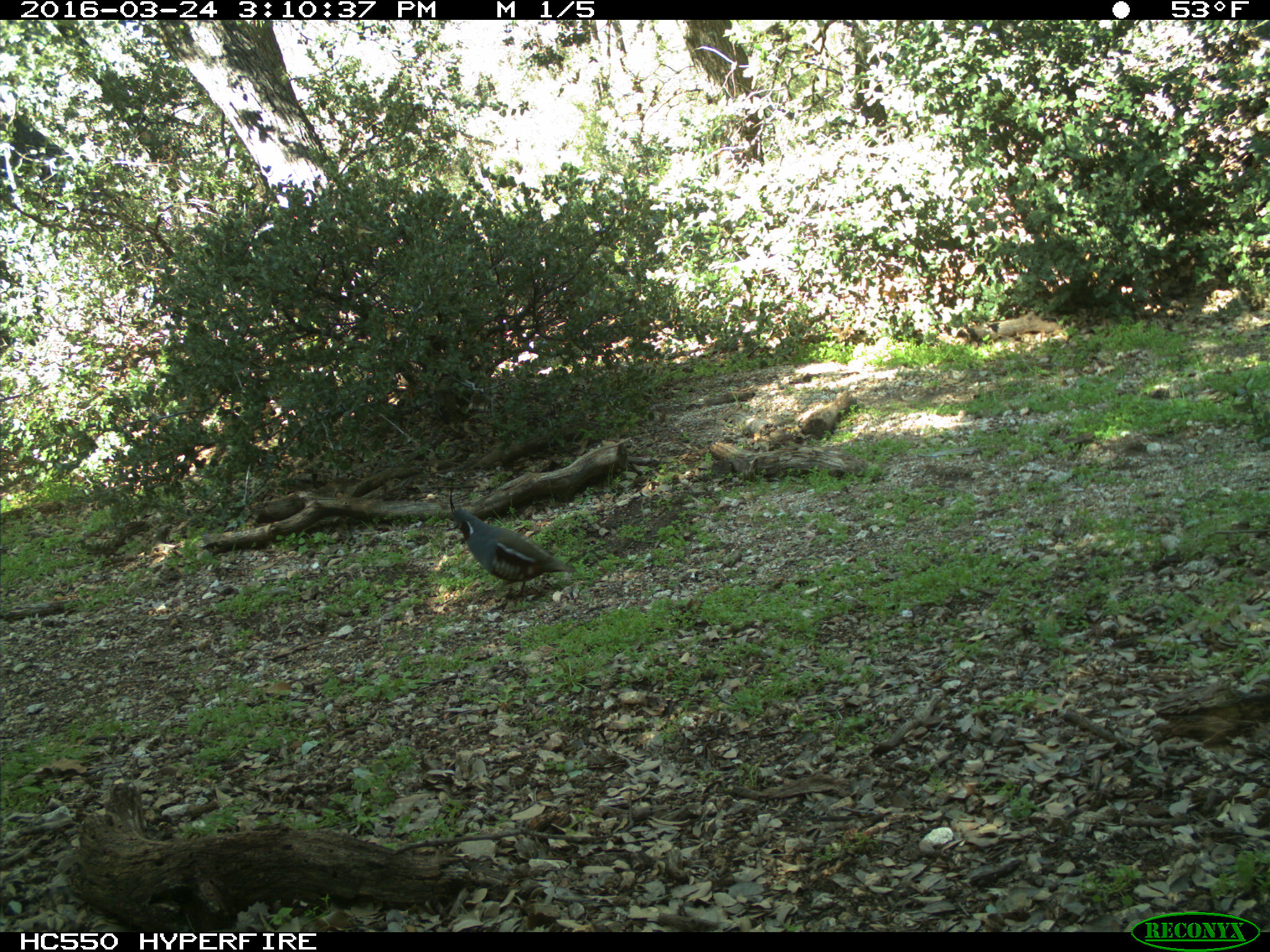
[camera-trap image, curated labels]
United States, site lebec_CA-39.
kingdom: Animalia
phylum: Chordata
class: Aves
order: Galliformes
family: Odontophoridae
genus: Callipepla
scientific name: Callipepla californica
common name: california quail